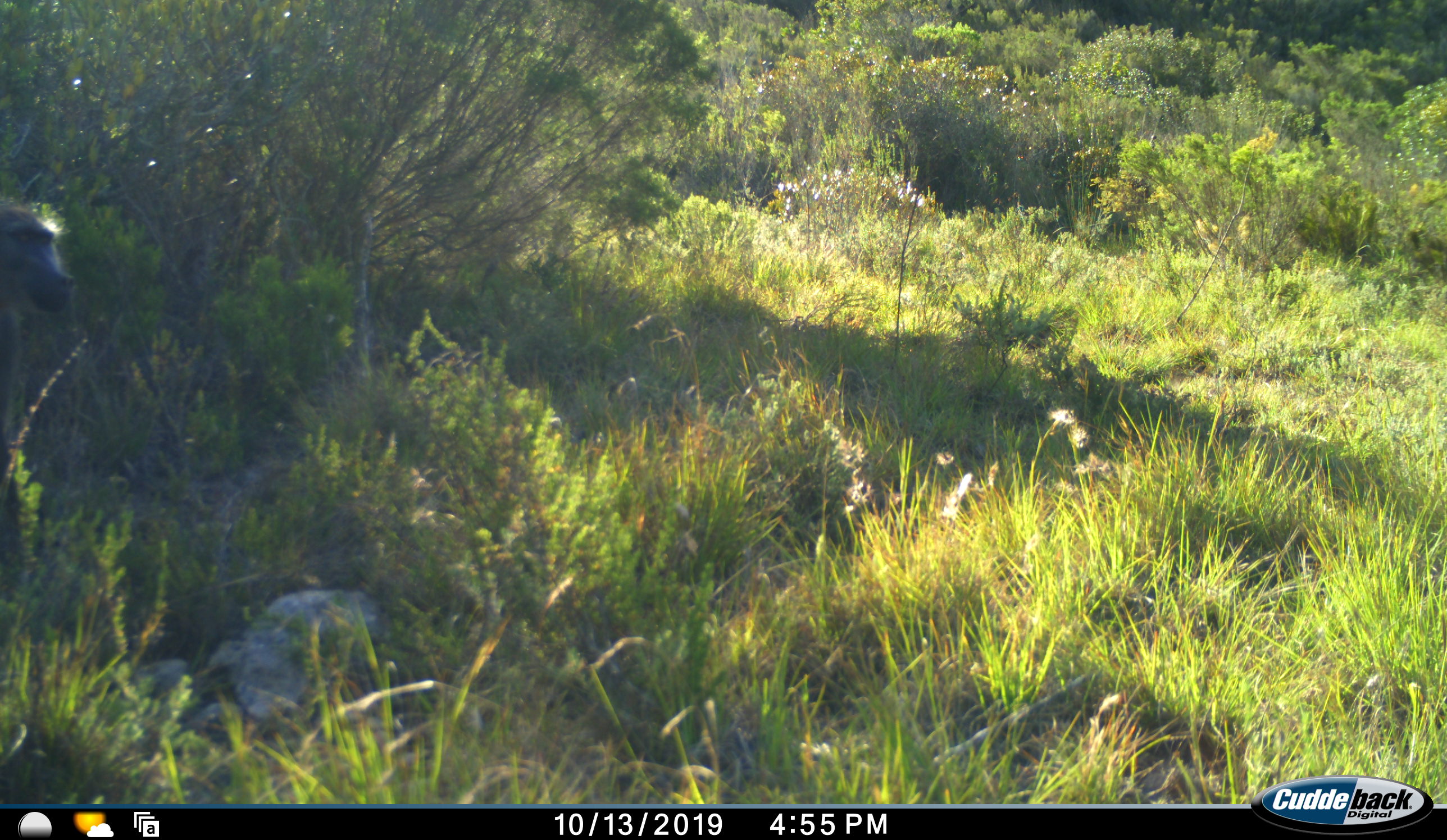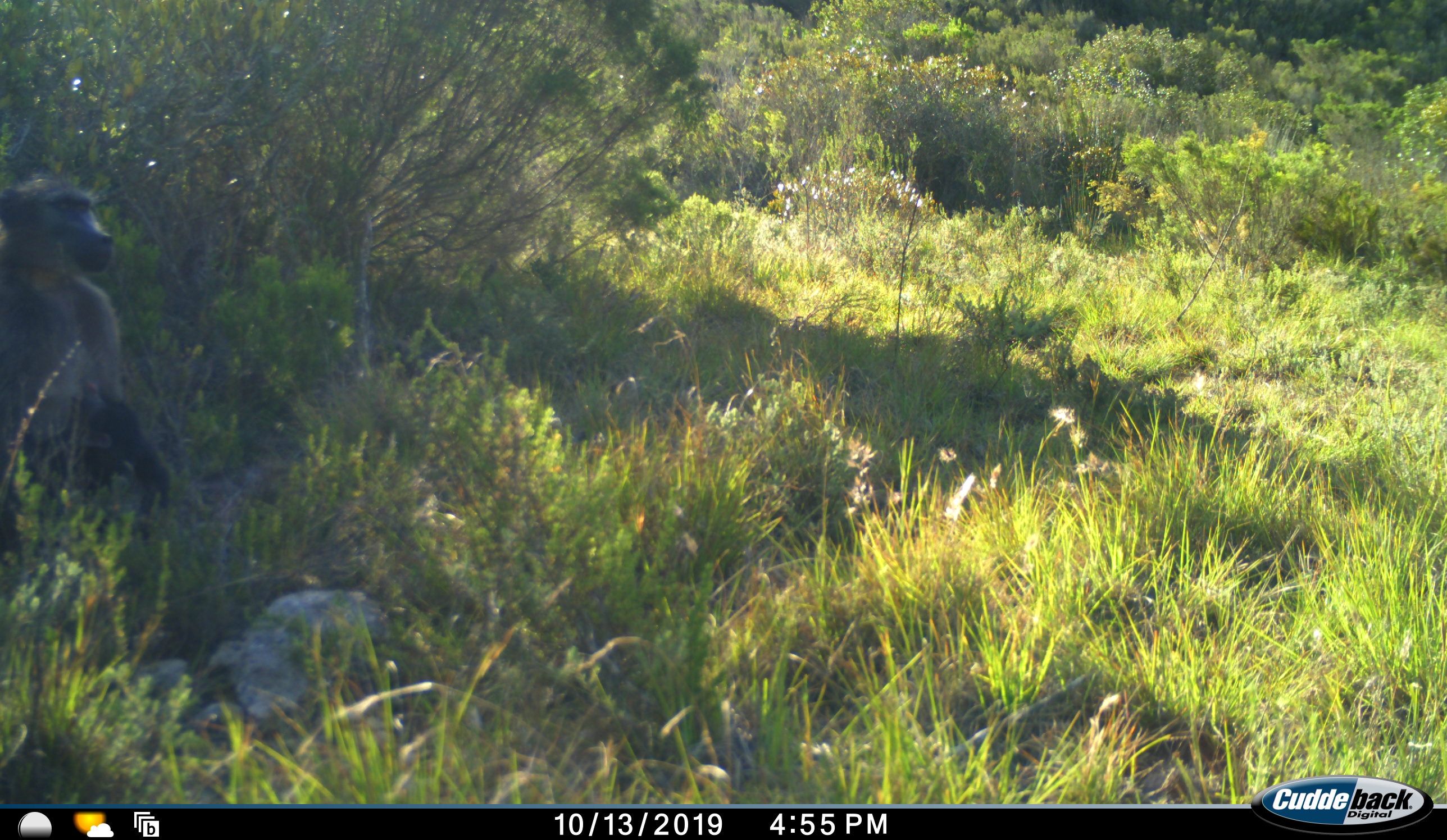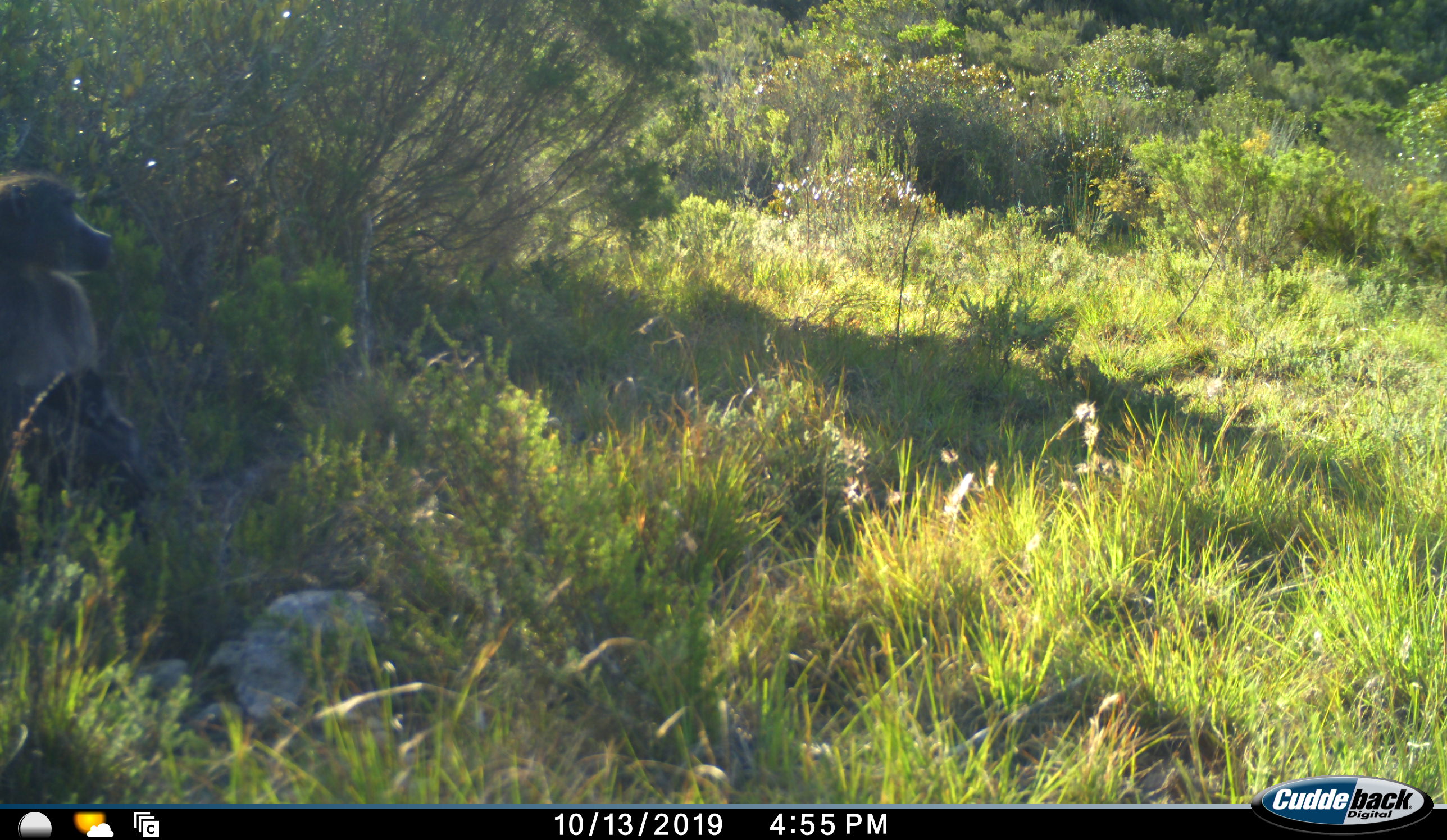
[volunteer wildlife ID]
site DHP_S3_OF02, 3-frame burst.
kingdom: Animalia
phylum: Chordata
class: Mammalia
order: Primates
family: Cercopithecidae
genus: Papio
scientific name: Papio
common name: baboon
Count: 1.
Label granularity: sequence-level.